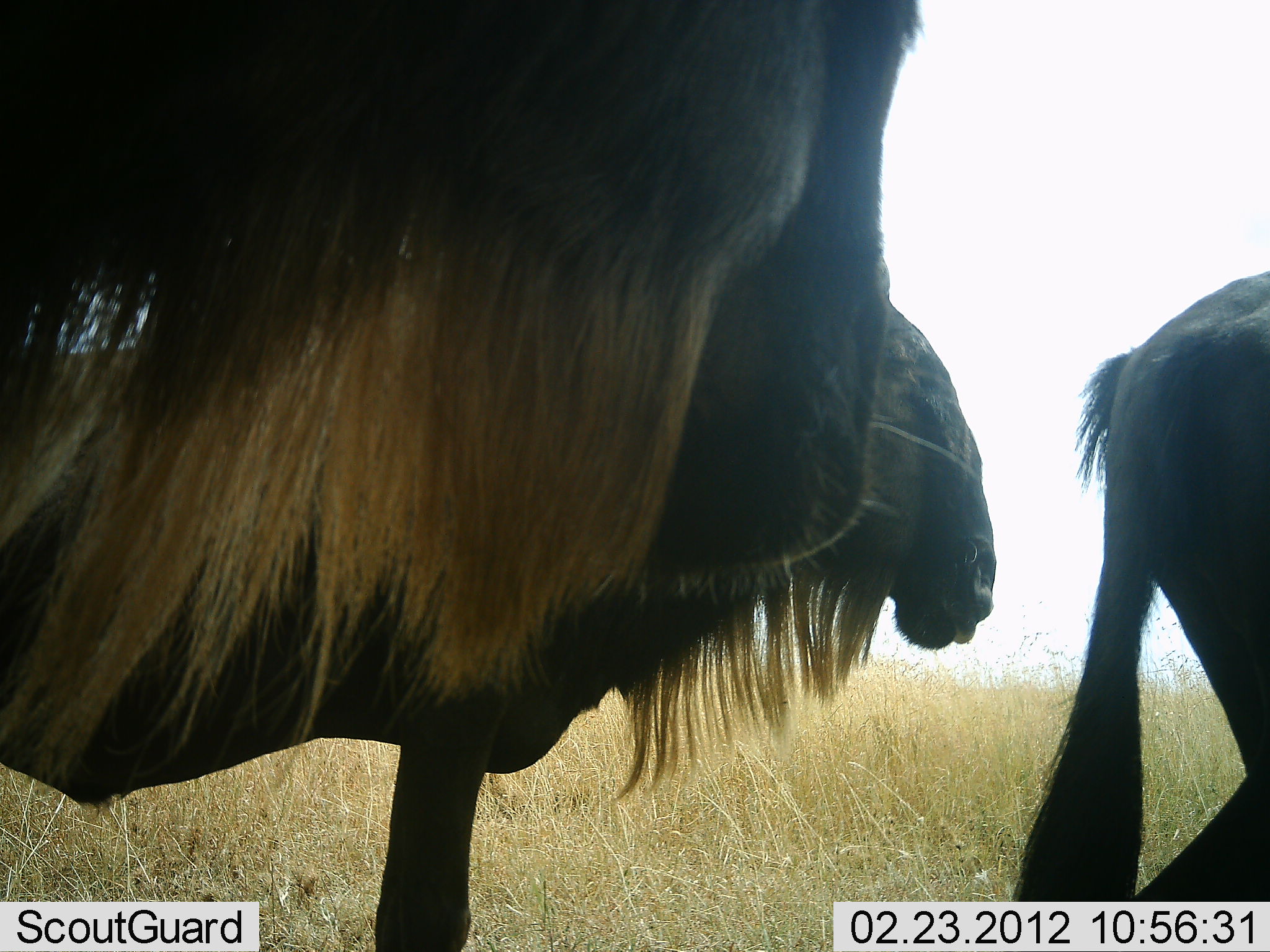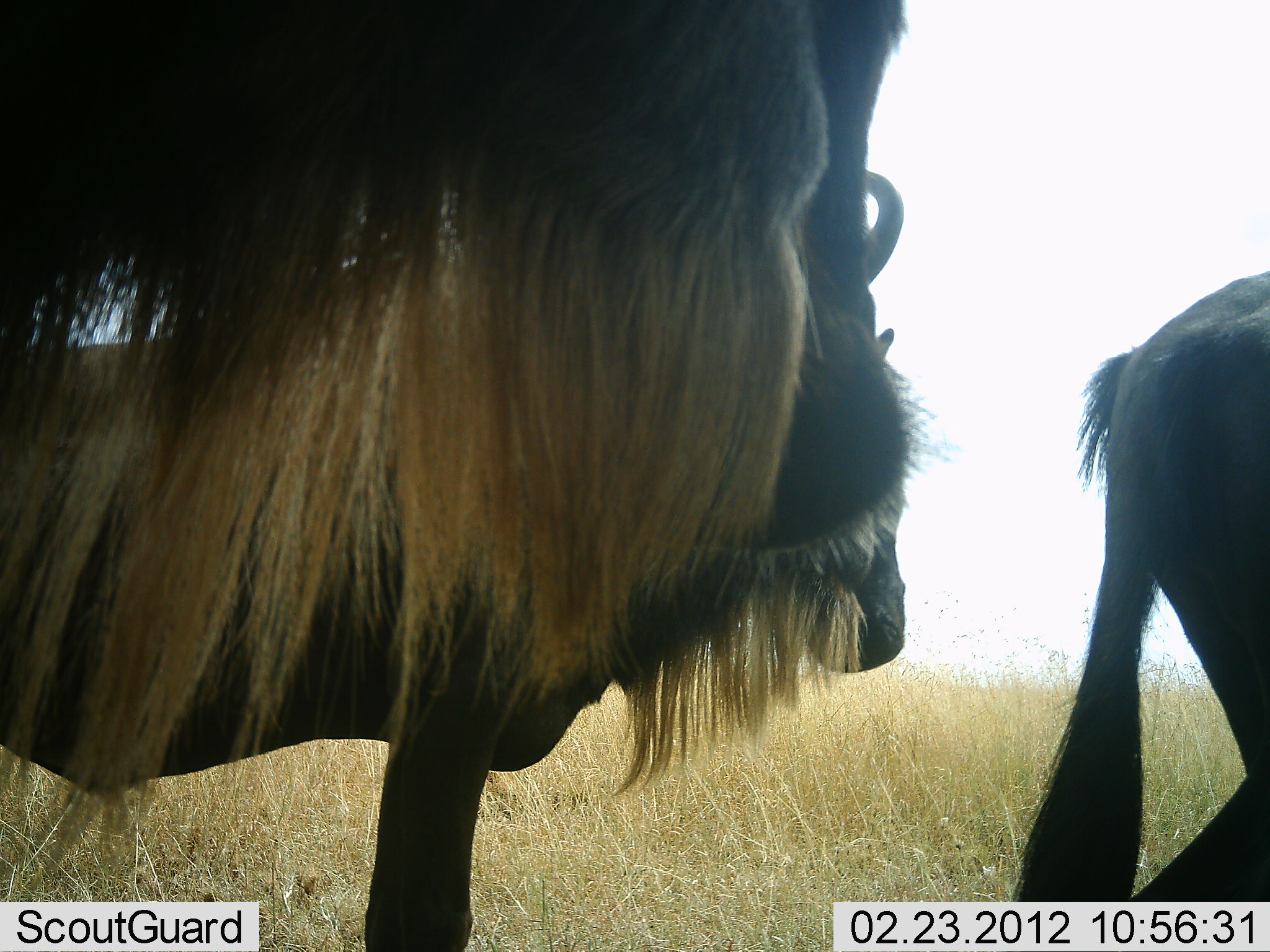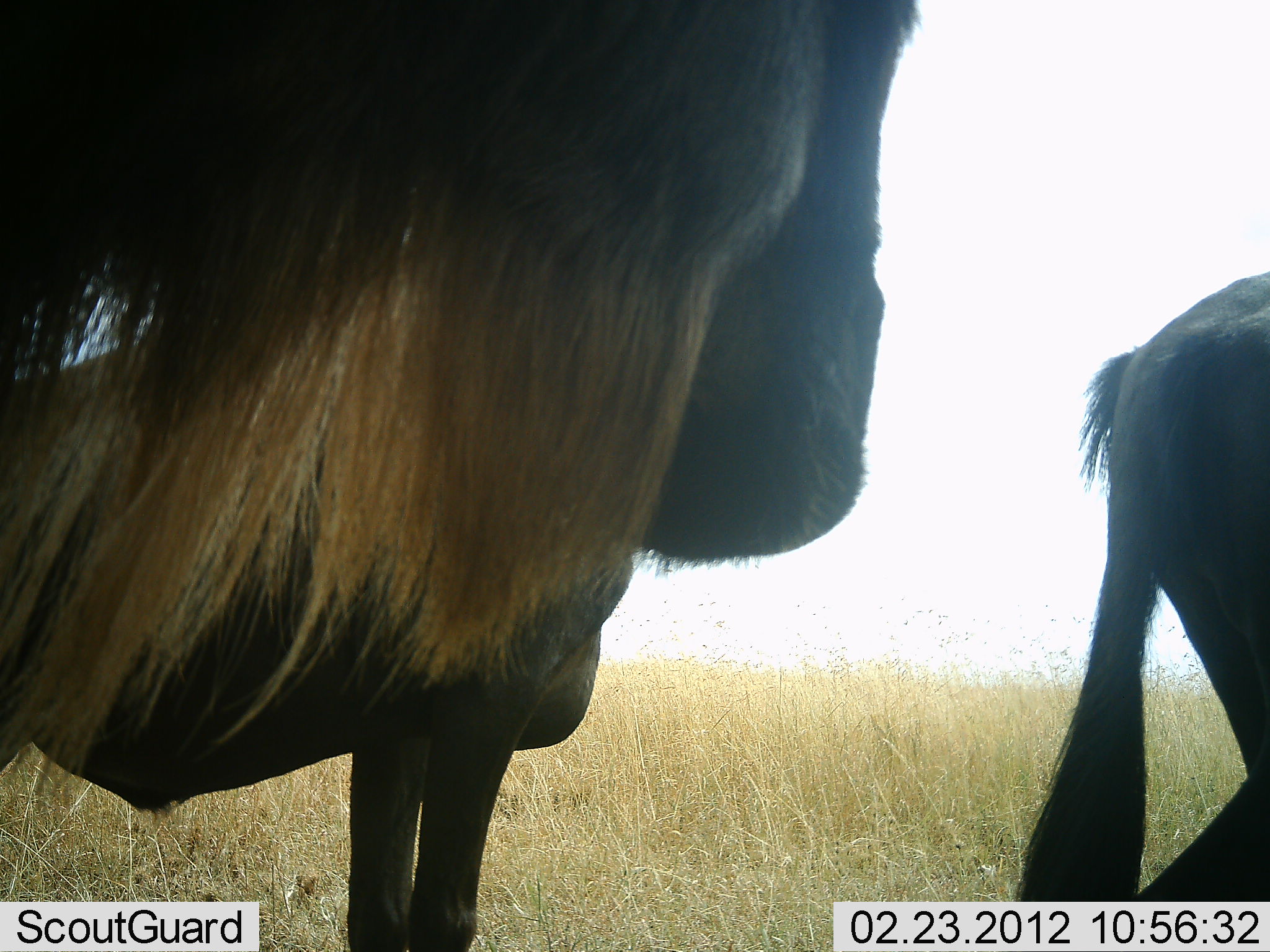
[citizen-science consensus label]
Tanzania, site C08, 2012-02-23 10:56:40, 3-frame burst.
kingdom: Animalia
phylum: Chordata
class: Mammalia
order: Artiodactyla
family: Bovidae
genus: Connochaetes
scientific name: Connochaetes taurinus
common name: blue wildebeest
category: wildebeest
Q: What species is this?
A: Wildebeest (blue wildebeest) (Connochaetes taurinus).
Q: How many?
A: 3.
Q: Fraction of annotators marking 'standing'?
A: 80%.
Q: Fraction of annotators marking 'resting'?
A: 13%.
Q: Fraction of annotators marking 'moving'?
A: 13%.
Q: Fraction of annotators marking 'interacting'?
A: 0%.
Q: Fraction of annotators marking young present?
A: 0%.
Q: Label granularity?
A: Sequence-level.